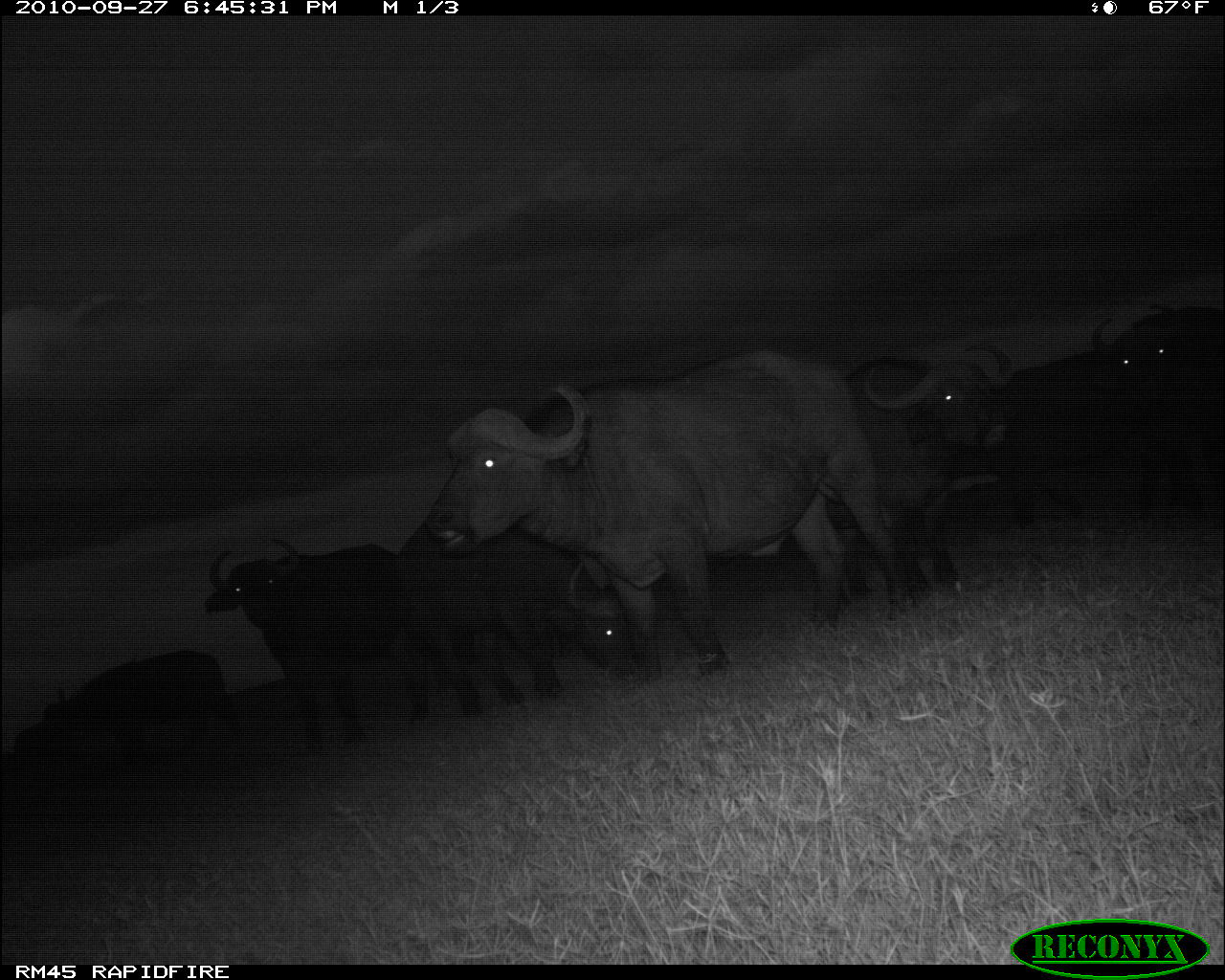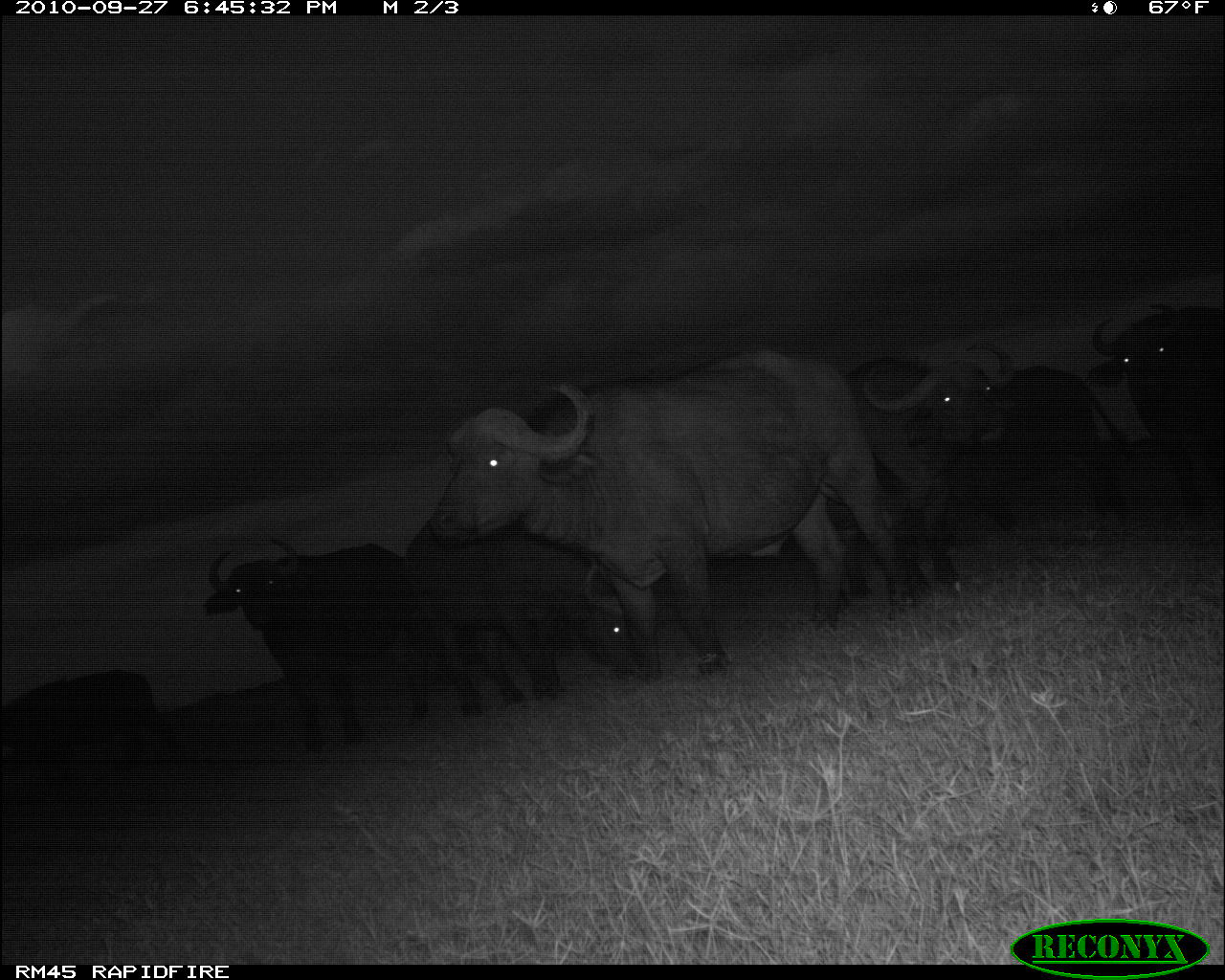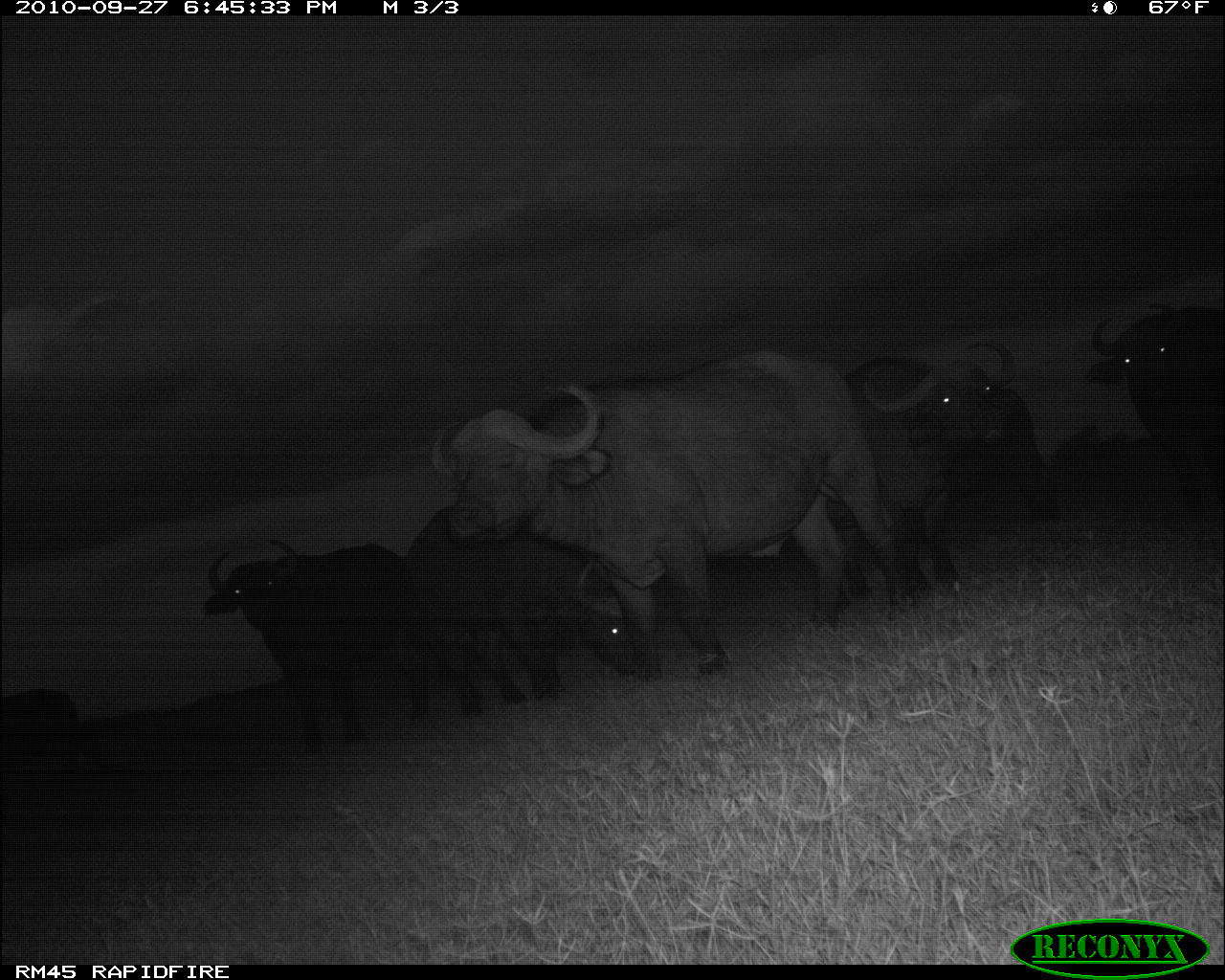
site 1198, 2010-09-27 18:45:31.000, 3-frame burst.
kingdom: Animalia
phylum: Chordata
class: Mammalia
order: Artiodactyla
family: Bovidae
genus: Syncerus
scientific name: Syncerus caffer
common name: african buffalo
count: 7